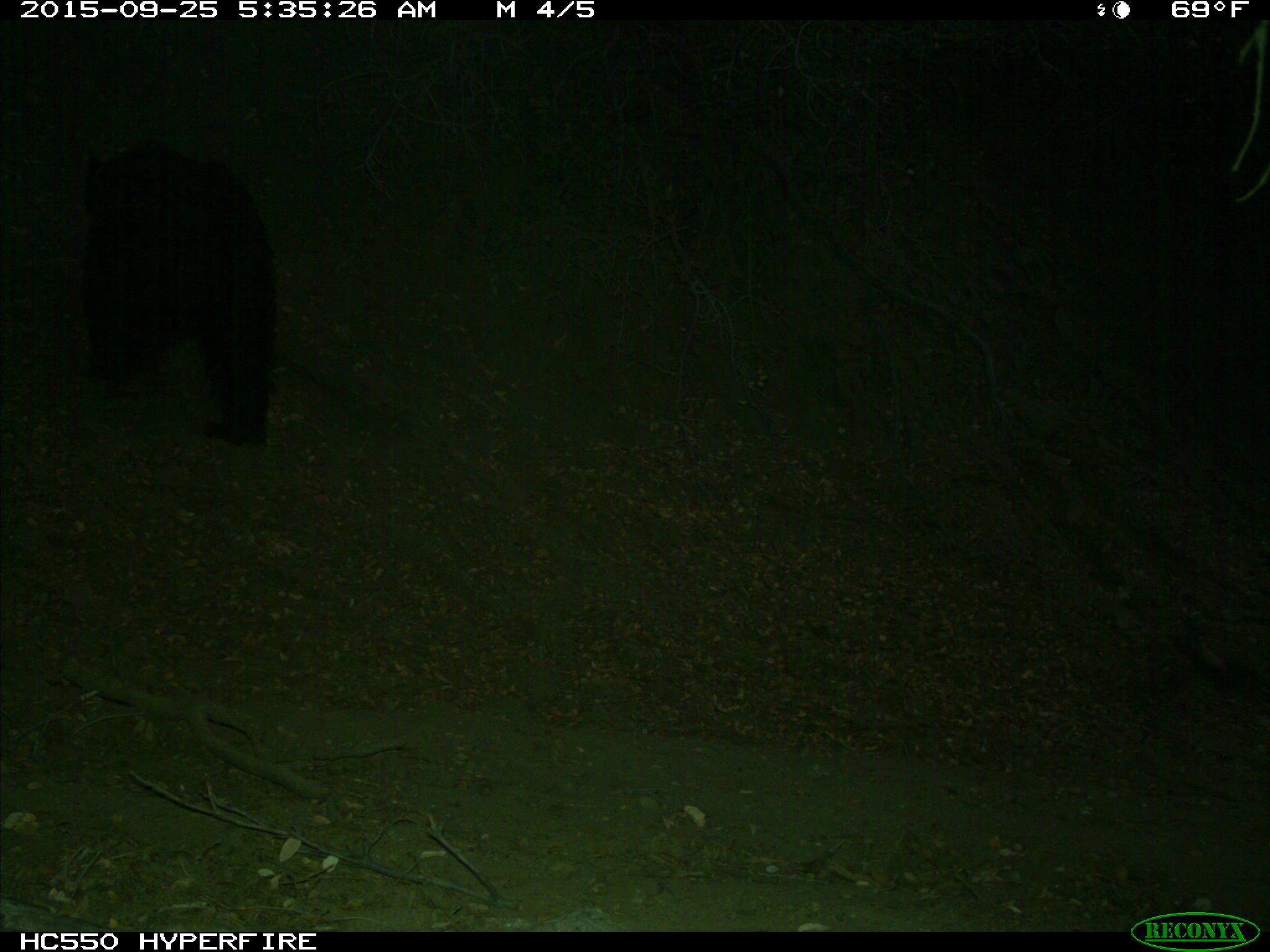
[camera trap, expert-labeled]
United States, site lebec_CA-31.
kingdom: Animalia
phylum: Chordata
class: Mammalia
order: Carnivora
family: Ursidae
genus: Ursus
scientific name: Ursus americanus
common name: american black bear